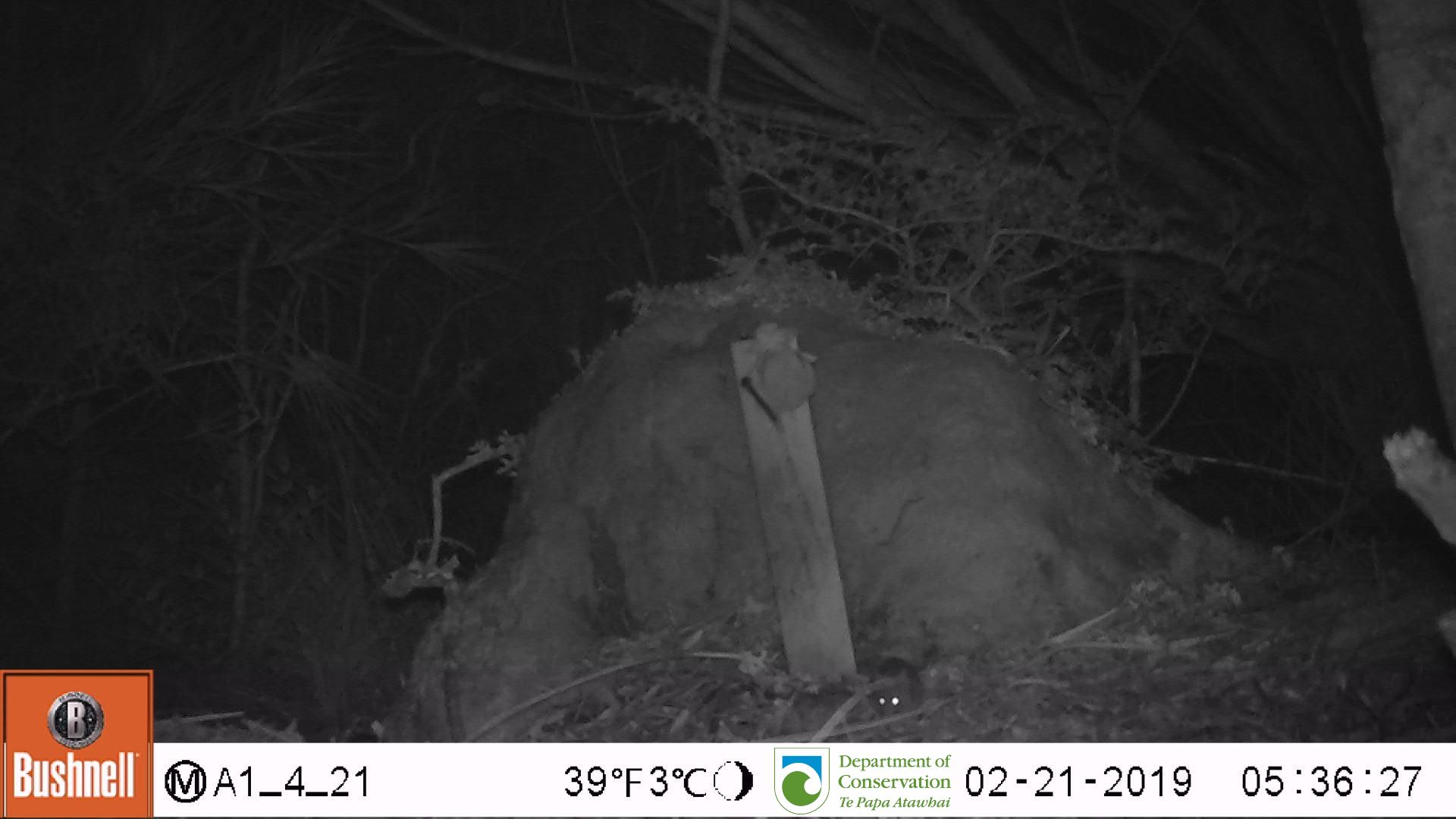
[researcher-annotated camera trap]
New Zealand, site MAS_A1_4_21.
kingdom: Animalia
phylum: Chordata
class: Mammalia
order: Rodentia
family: Muridae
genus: Mus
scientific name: Mus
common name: mouse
Mouse (Mus).